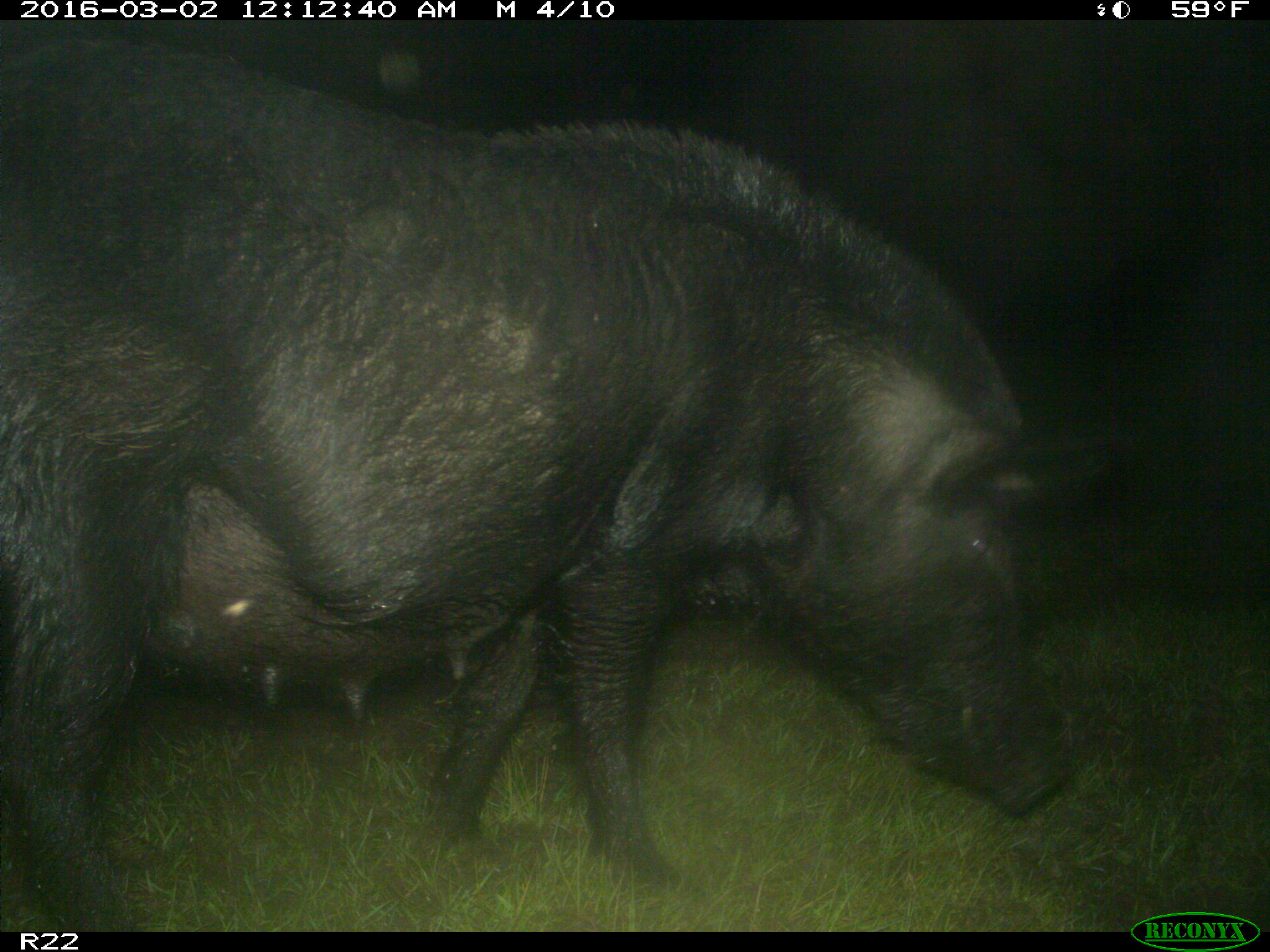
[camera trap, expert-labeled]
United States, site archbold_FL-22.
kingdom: Animalia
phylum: Chordata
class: Mammalia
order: Artiodactyla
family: Suidae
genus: Sus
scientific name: Sus scrofa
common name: wild boar